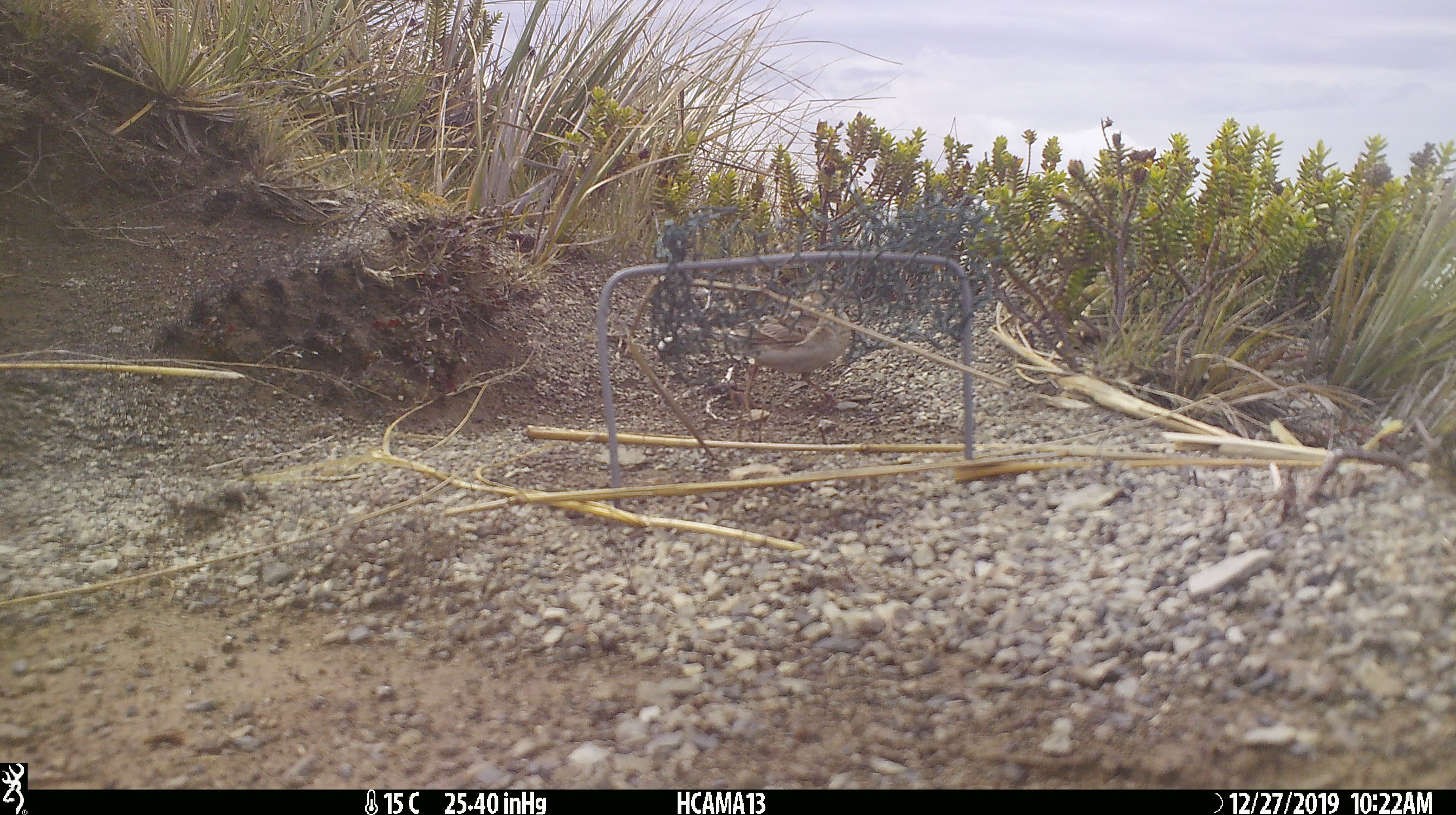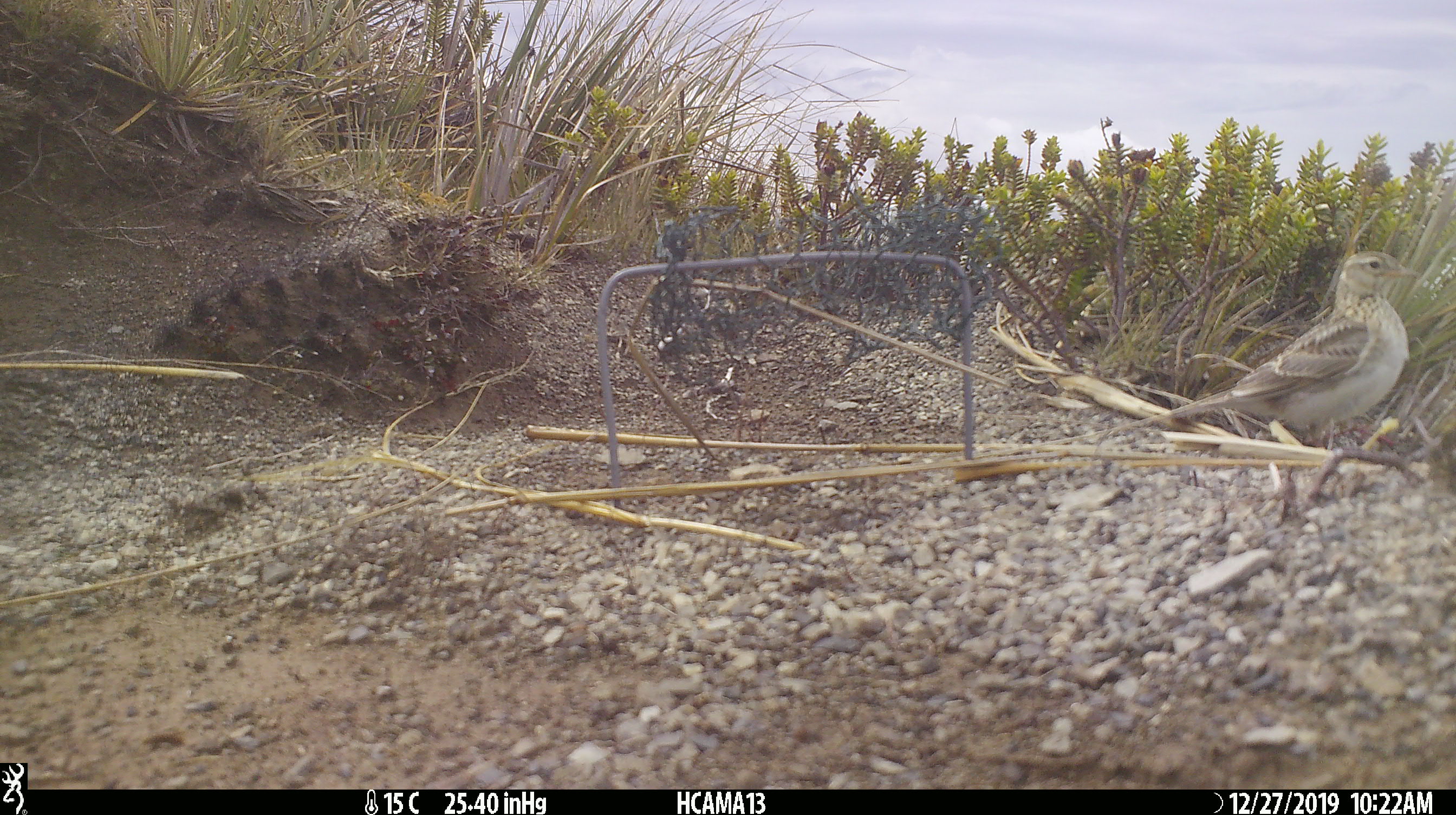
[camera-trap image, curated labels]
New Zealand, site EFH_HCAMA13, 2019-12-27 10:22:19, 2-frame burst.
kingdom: Animalia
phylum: Chordata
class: Aves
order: Passeriformes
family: Motacillidae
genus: Anthus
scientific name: Anthus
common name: pipit